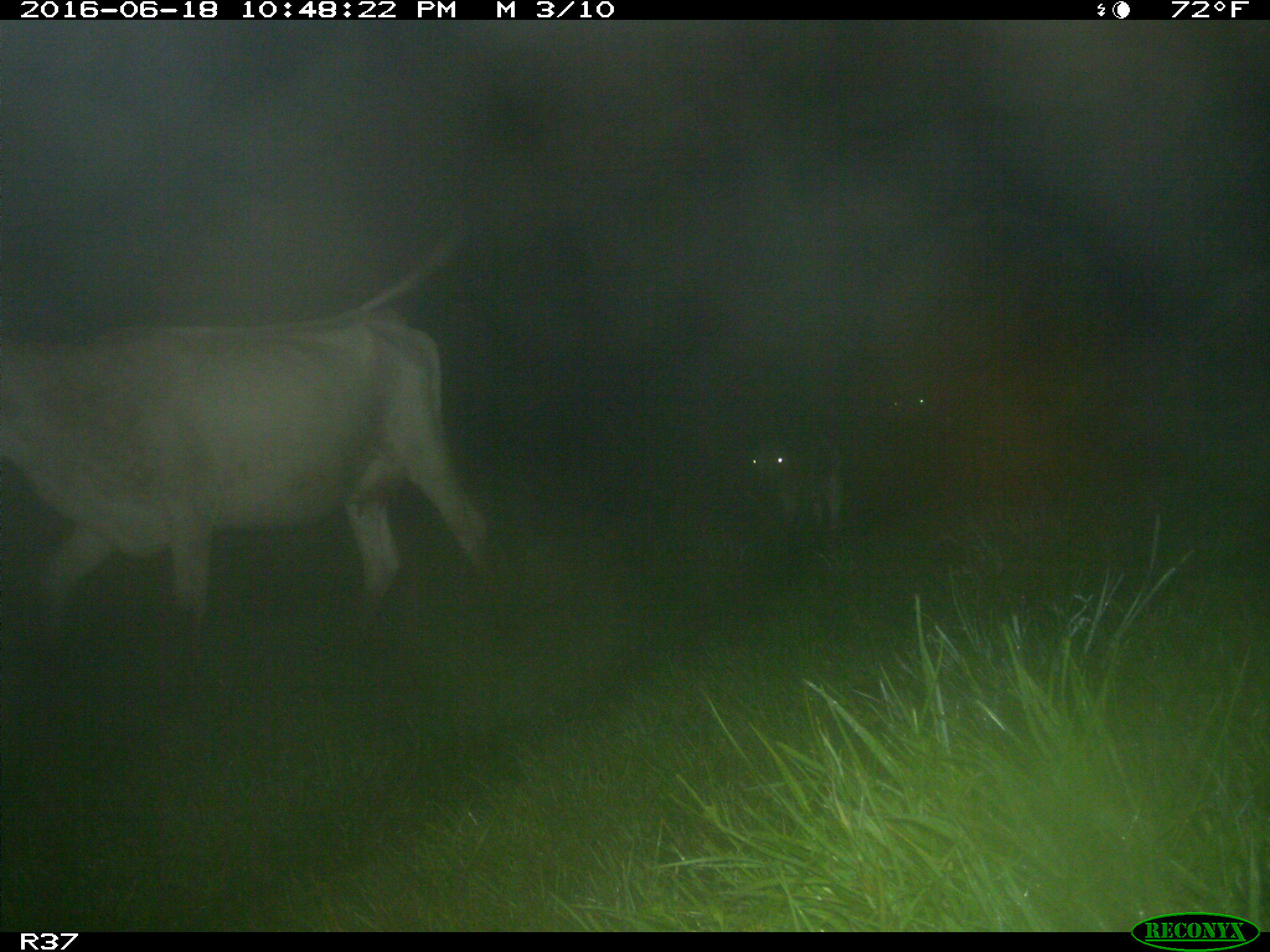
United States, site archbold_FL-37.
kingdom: Animalia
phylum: Chordata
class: Mammalia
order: Artiodactyla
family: Bovidae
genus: Bos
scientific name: Bos taurus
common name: domestic cow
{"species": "Bos taurus (domestic cow)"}